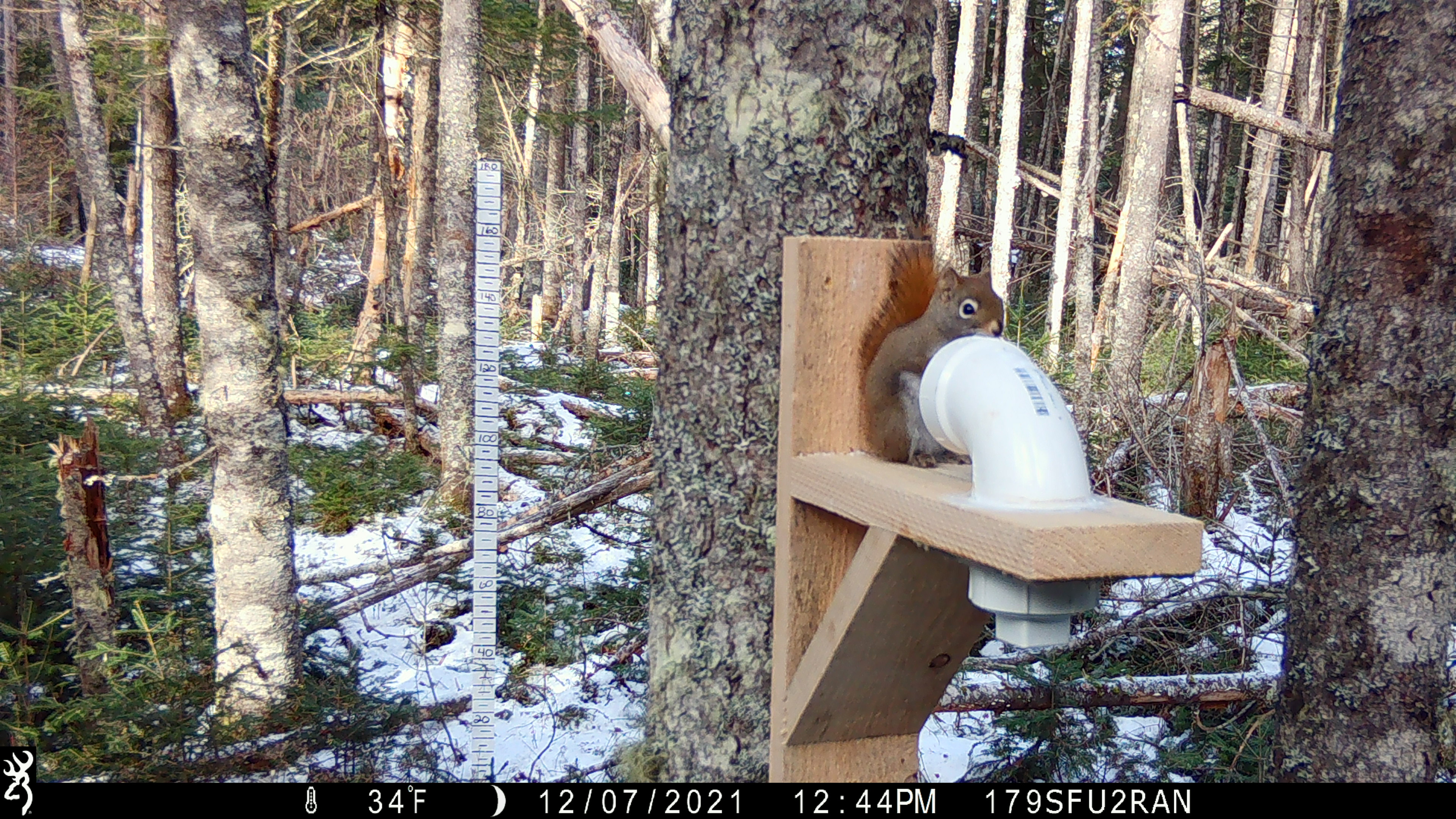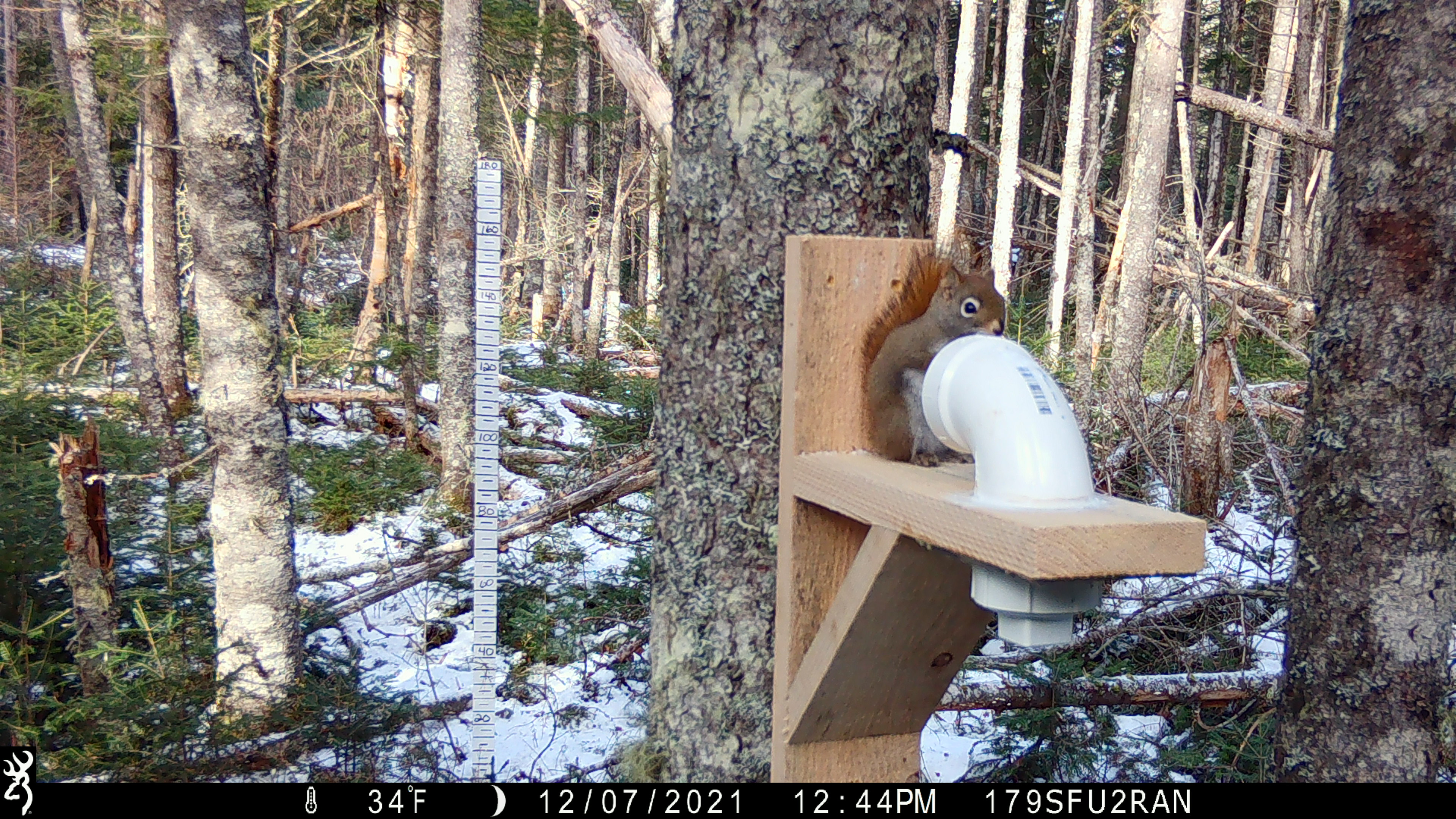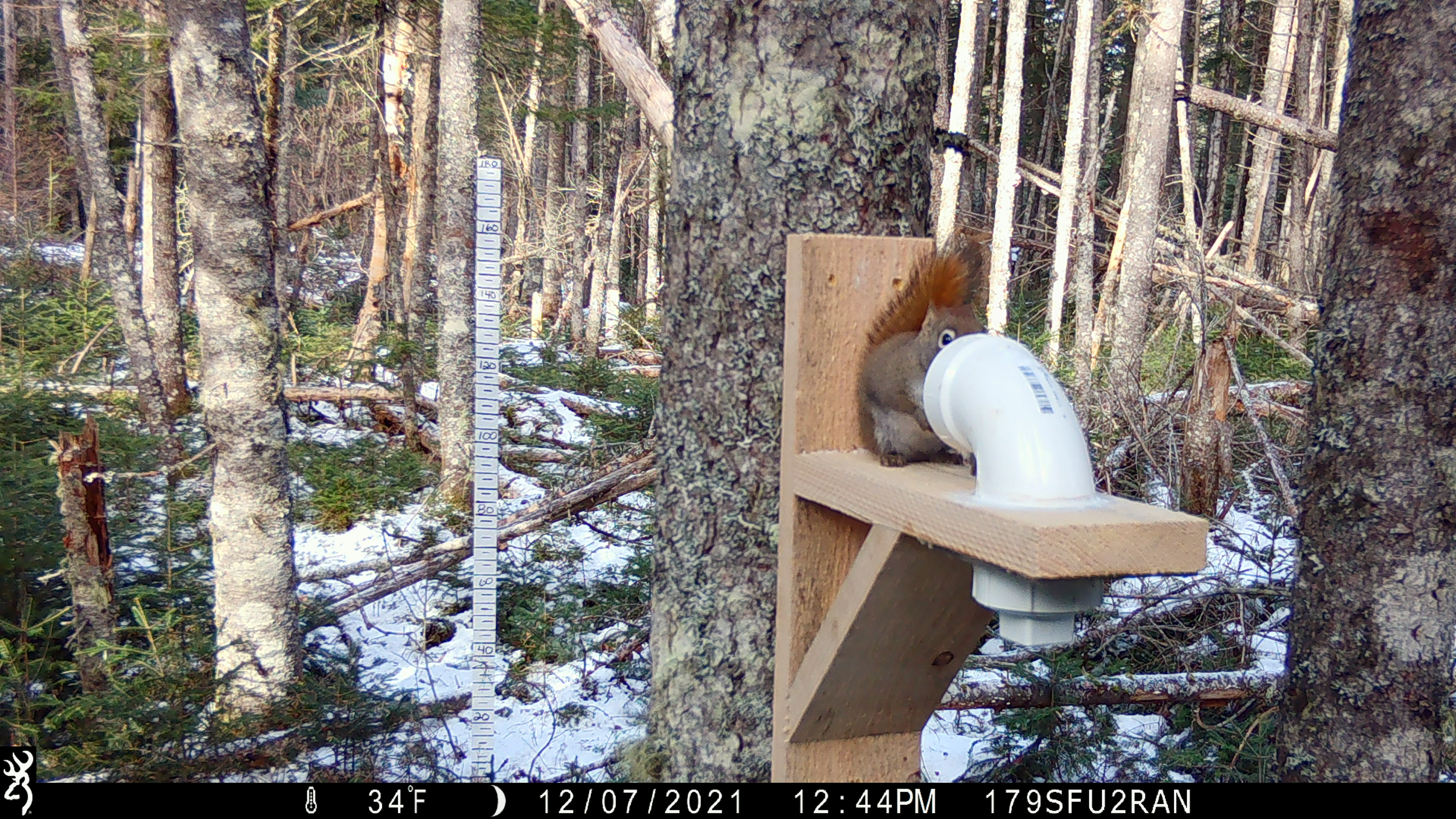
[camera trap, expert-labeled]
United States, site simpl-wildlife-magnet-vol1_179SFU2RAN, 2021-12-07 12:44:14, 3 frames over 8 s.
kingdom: Animalia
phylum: Chordata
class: Mammalia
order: Rodentia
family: Sciuridae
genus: Tamiasciurus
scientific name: Tamiasciurus hudsonicus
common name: red squirrel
Red squirrel (Tamiasciurus hudsonicus).